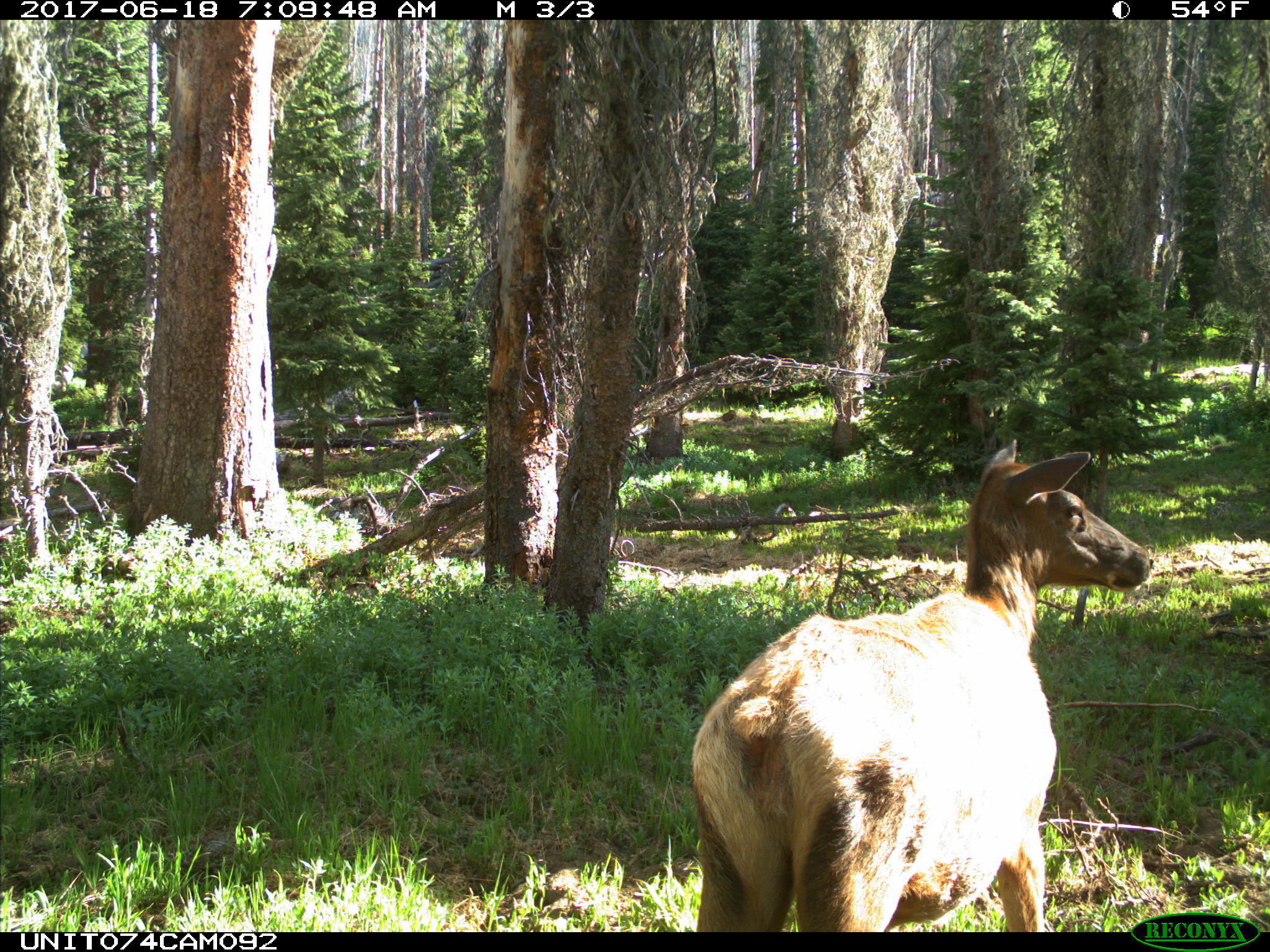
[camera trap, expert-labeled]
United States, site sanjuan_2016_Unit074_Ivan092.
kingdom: Animalia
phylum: Chordata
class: Mammalia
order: Artiodactyla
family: Cervidae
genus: Cervus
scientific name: Cervus elaphus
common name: red deer